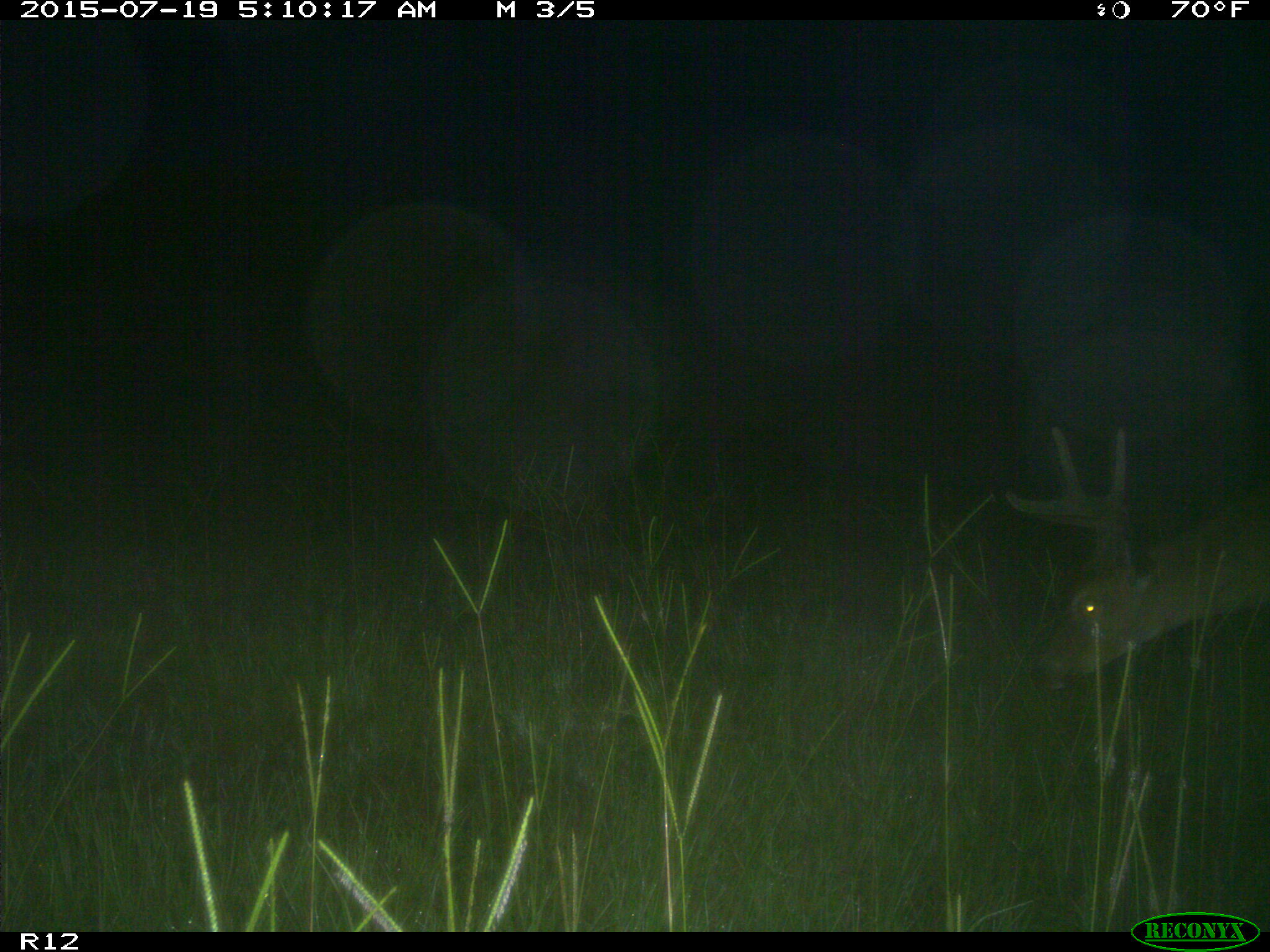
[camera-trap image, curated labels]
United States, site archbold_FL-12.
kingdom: Animalia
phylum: Chordata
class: Mammalia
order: Artiodactyla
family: Cervidae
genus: Odocoileus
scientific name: Odocoileus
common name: deer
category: unidentified deer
Unidentified deer (deer) (Odocoileus).